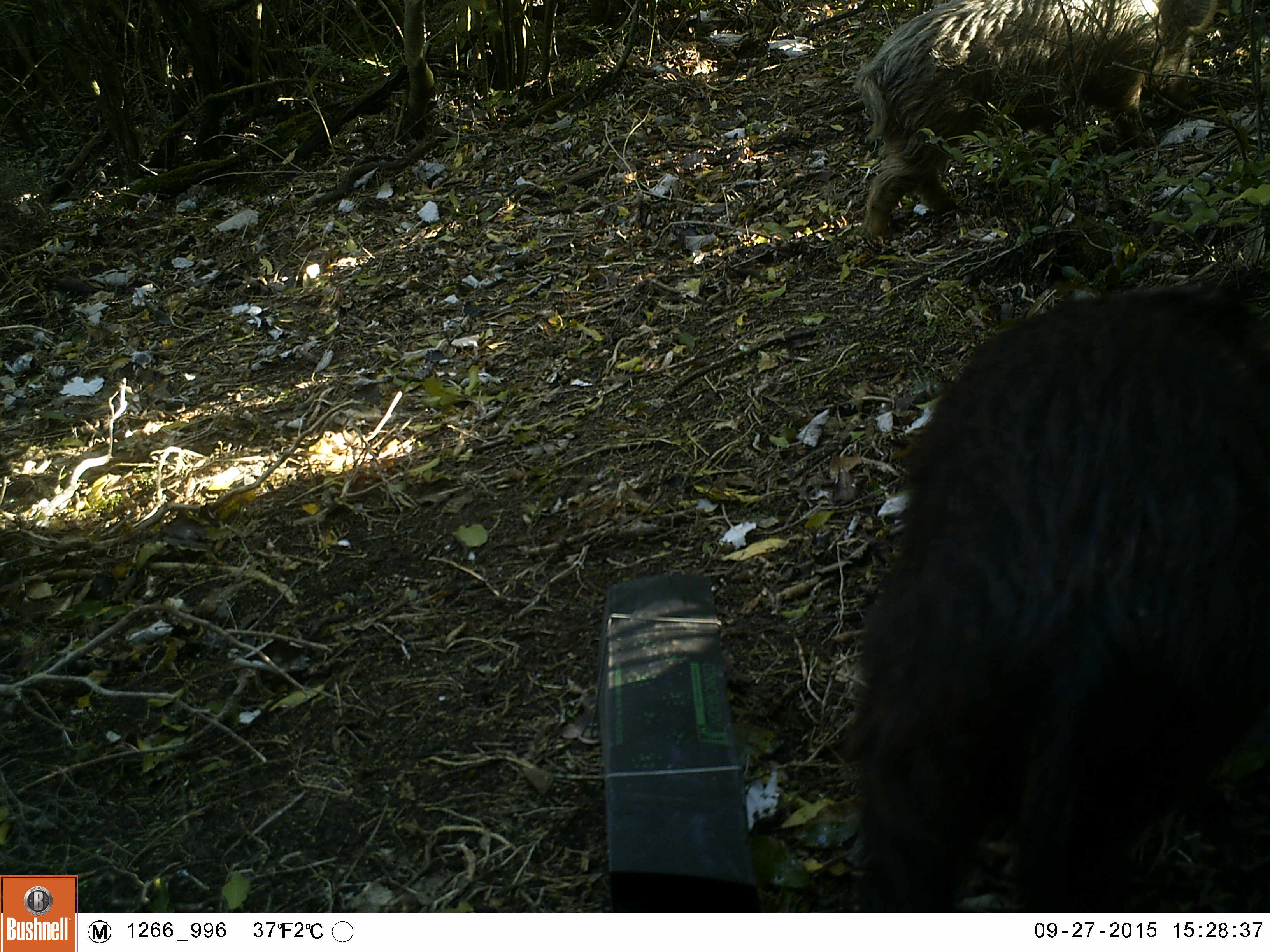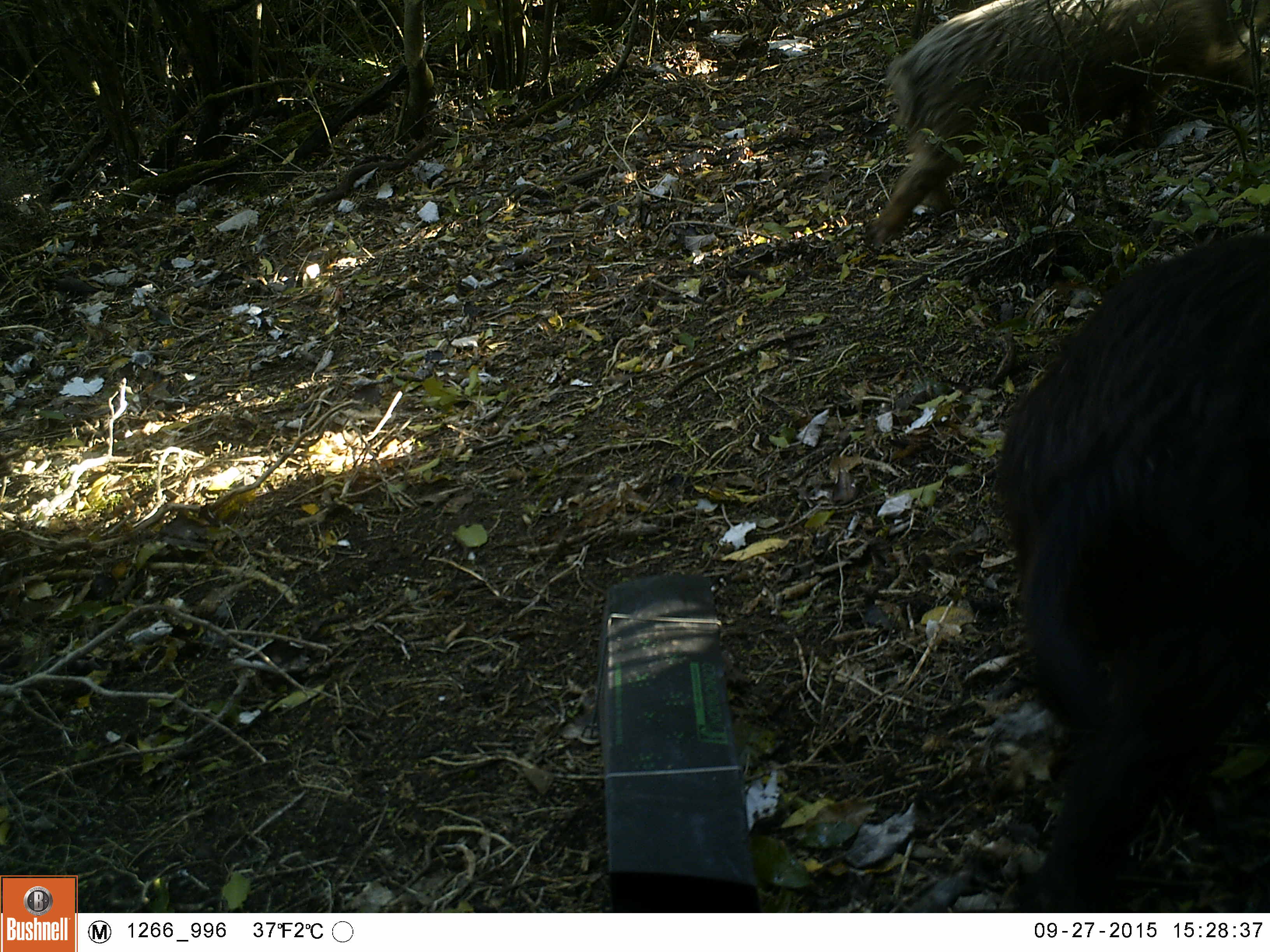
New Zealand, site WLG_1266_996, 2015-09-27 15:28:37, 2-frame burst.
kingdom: Animalia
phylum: Chordata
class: Mammalia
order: Artiodactyla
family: Suidae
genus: Sus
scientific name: Sus scrofa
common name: pig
Pig (Sus scrofa).